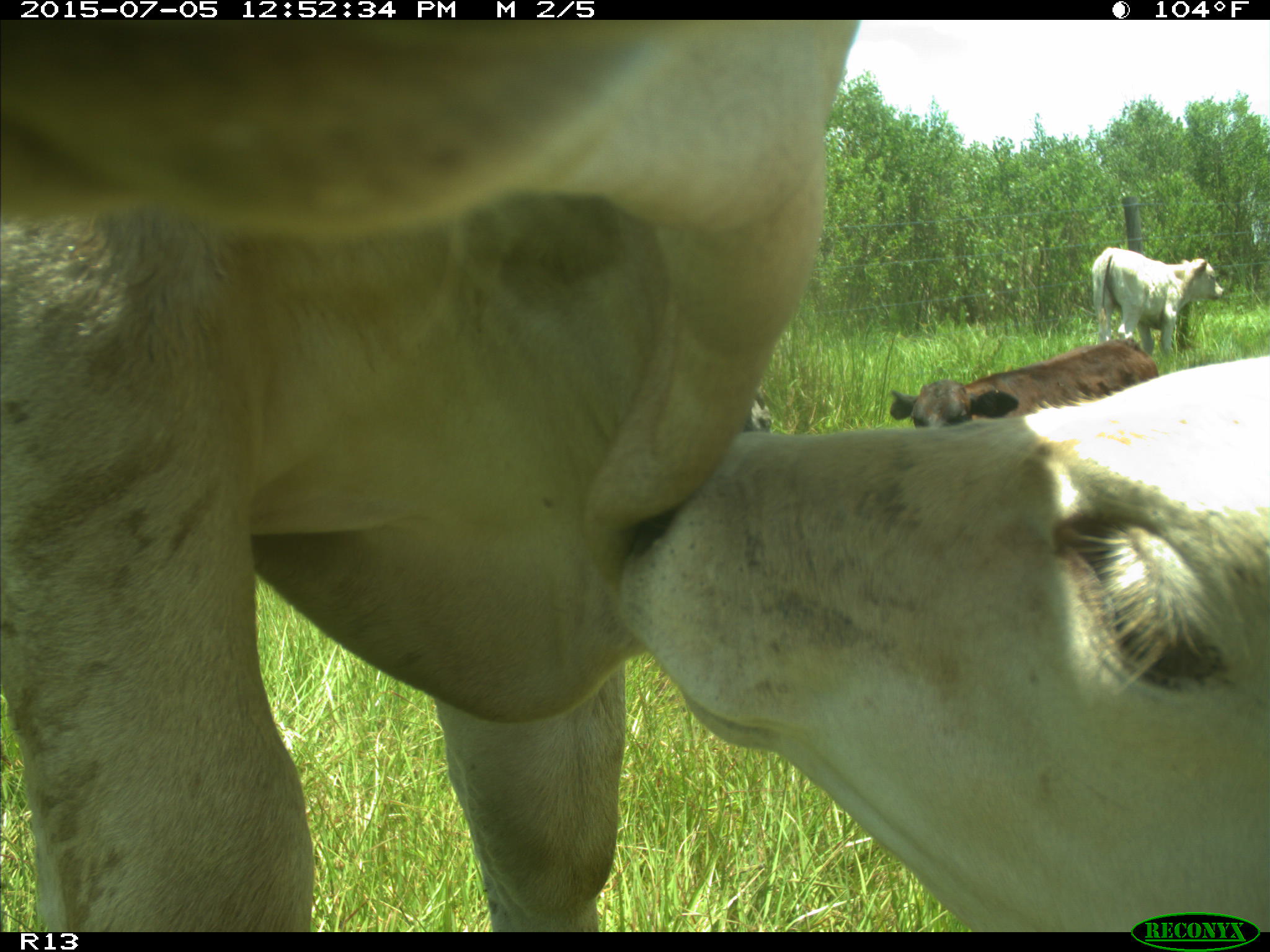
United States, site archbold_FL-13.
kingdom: Animalia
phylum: Chordata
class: Mammalia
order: Artiodactyla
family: Bovidae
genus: Bos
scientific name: Bos taurus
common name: domestic cow